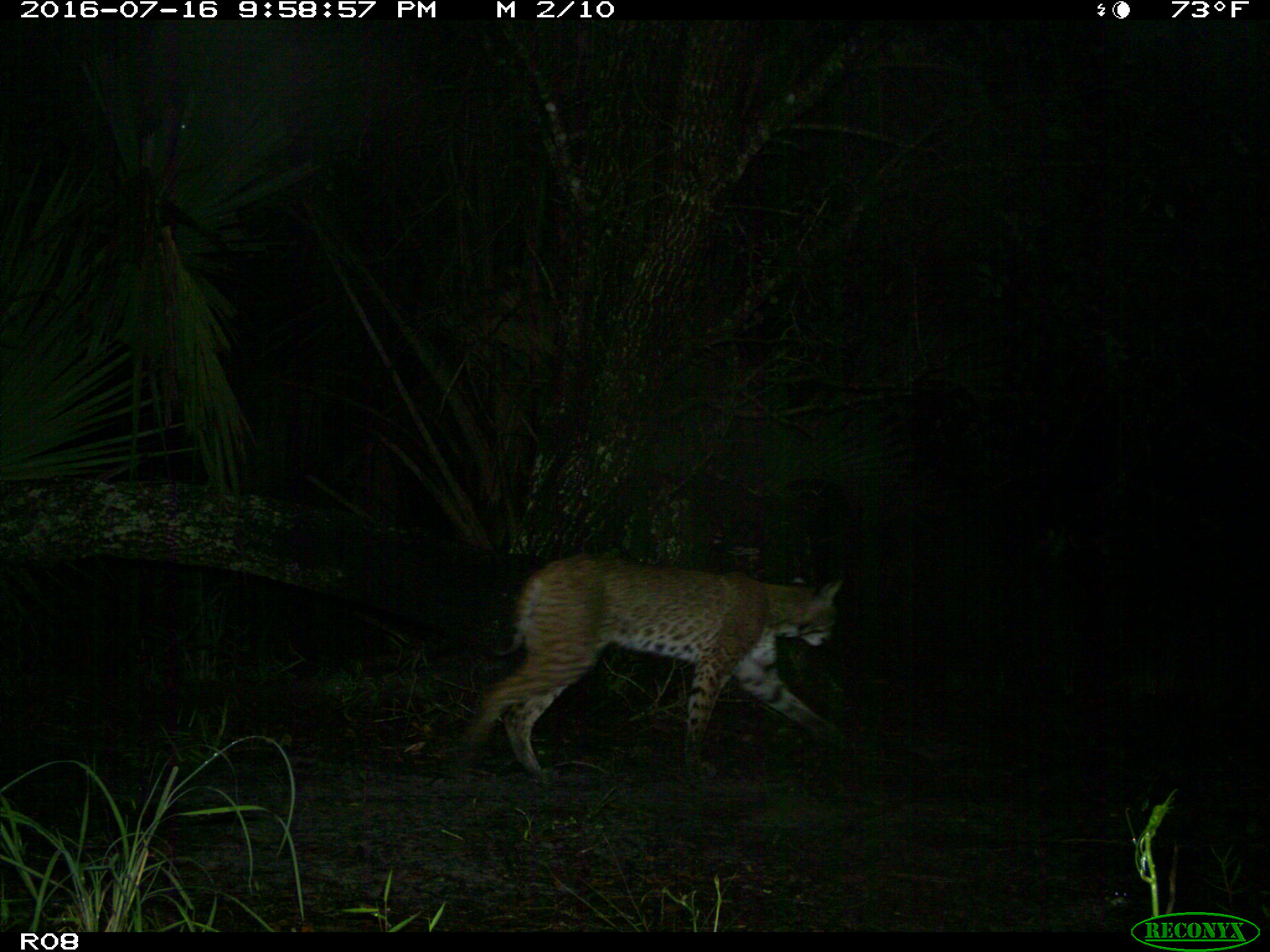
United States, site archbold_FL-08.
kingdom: Animalia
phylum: Chordata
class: Mammalia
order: Carnivora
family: Felidae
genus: Lynx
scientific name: Lynx rufus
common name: bobcat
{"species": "Lynx rufus (bobcat)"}